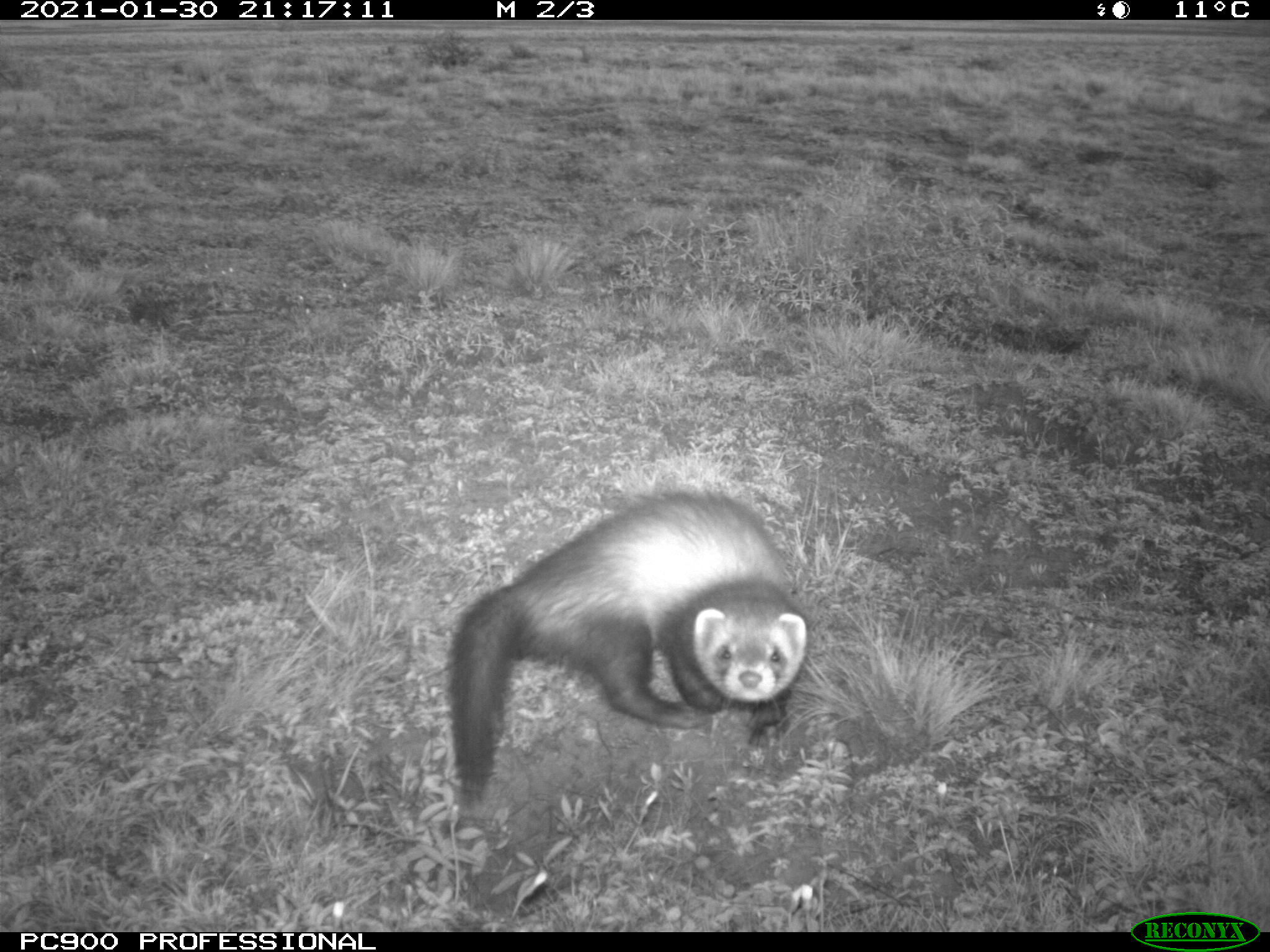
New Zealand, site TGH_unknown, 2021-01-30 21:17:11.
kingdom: Animalia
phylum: Chordata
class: Mammalia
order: Carnivora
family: Mustelidae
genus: Mustela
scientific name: Mustela furo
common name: ferret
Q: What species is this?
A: Ferret (Mustela furo).